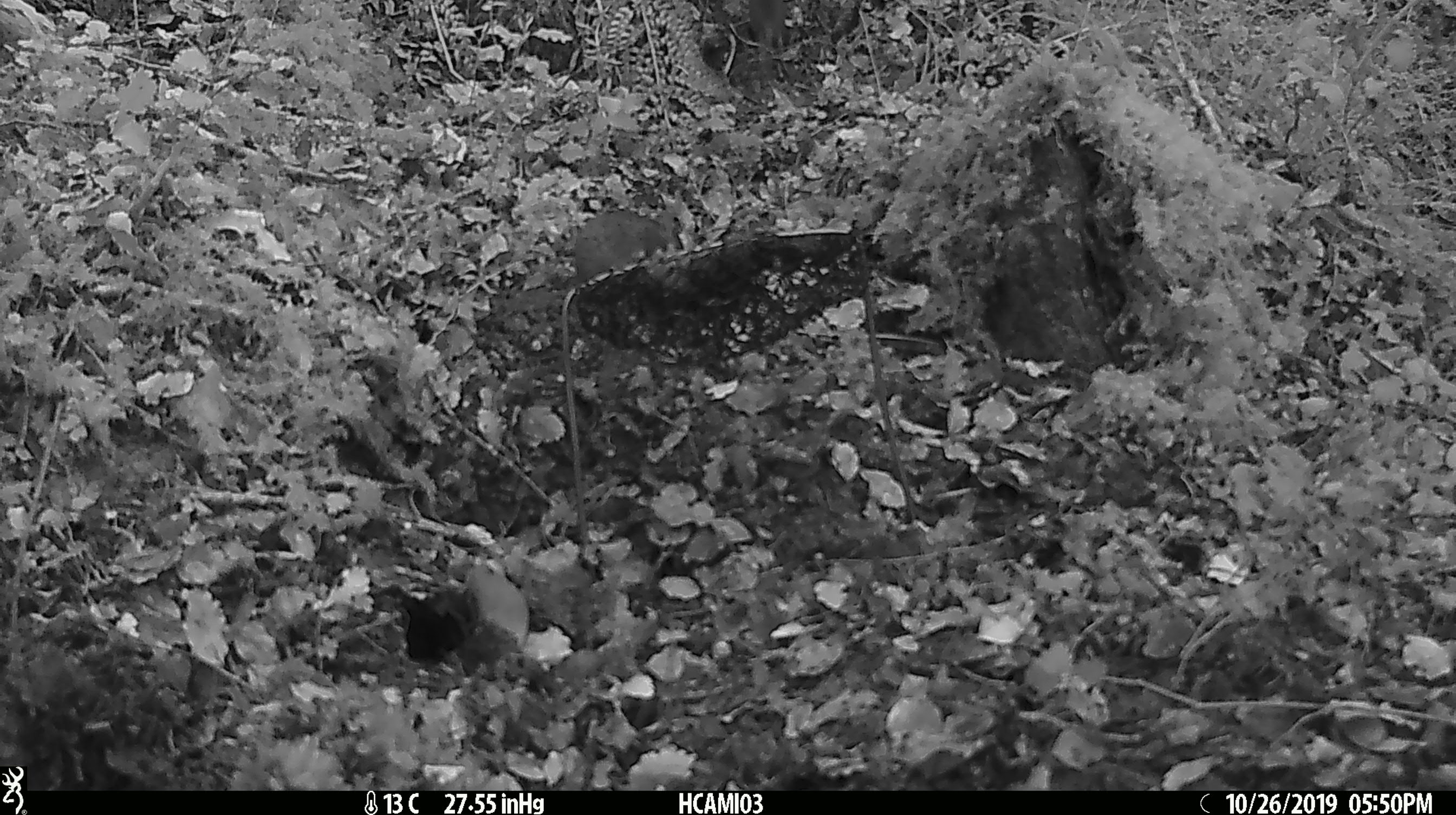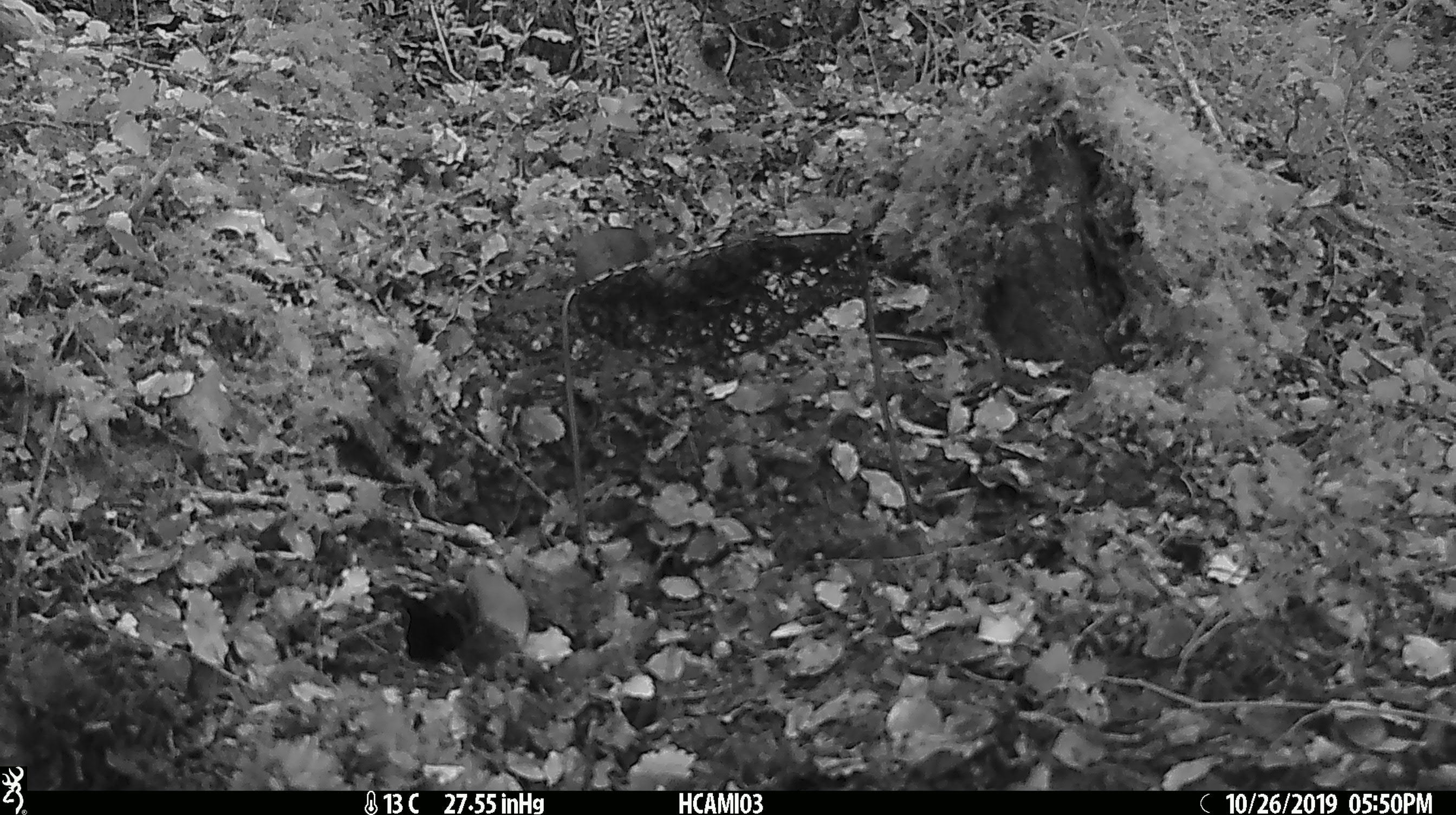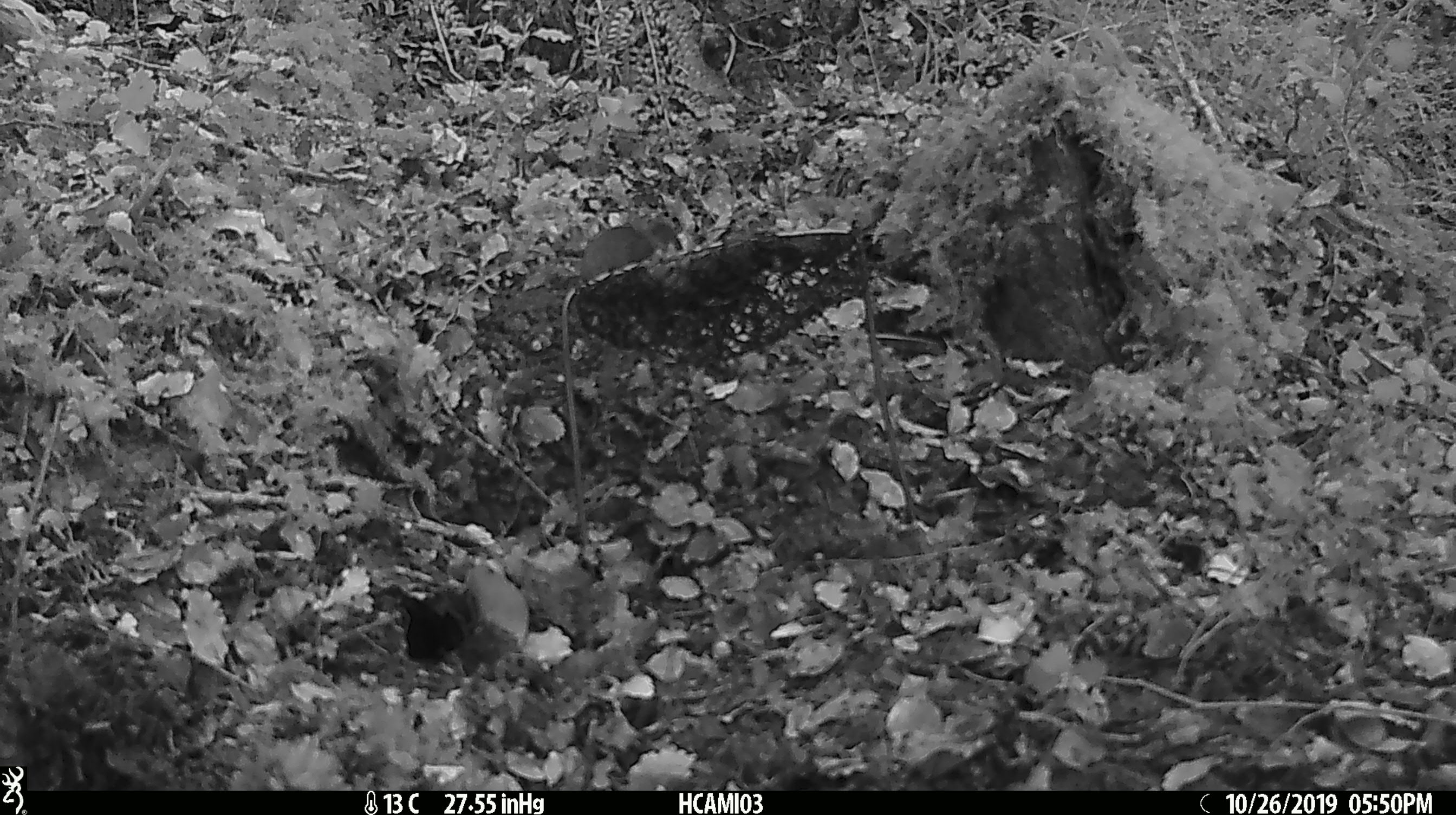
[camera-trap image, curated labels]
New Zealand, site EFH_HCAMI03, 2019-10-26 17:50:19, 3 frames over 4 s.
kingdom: Animalia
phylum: Chordata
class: Mammalia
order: Rodentia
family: Muridae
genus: Mus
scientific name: Mus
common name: mouse